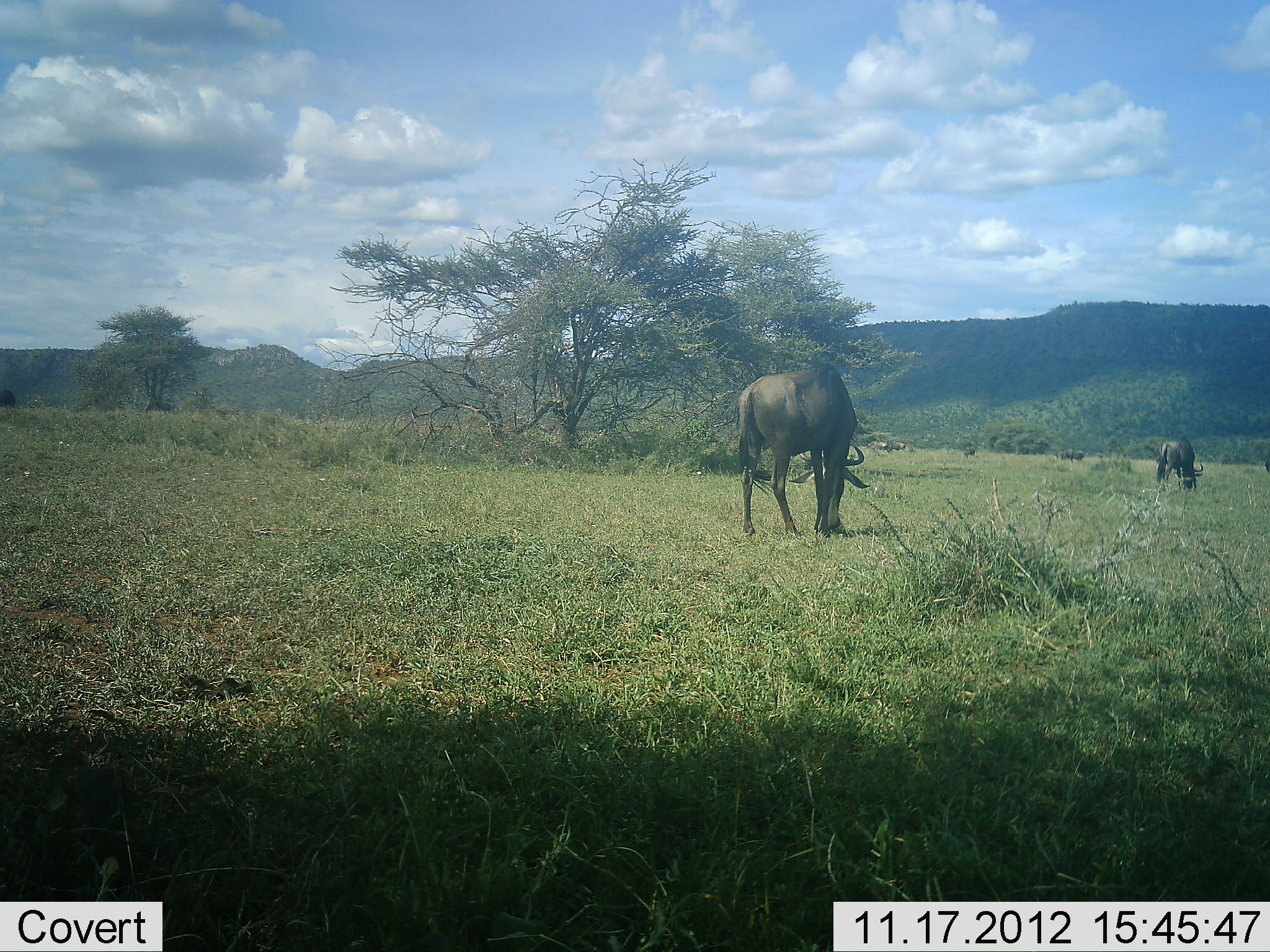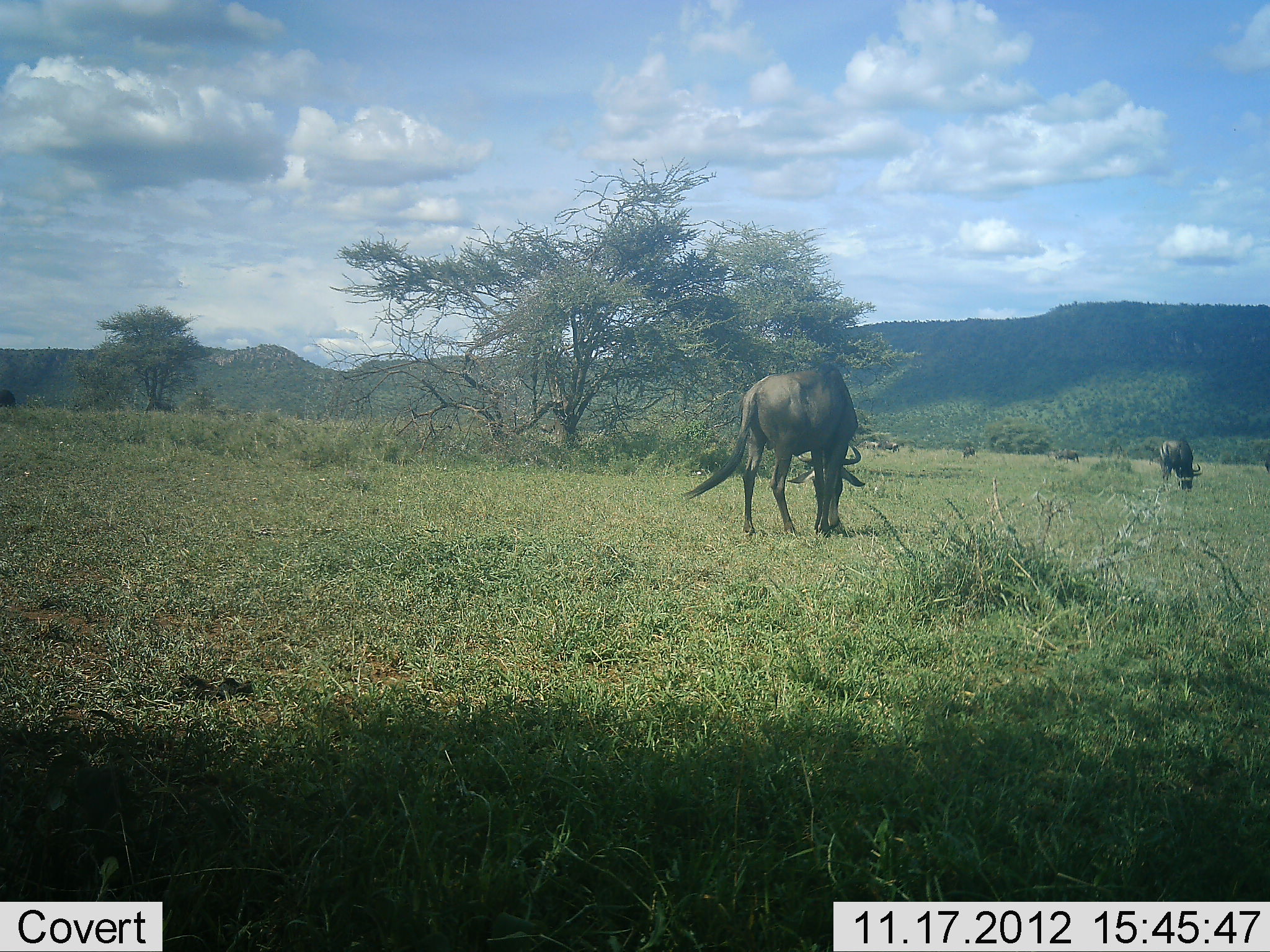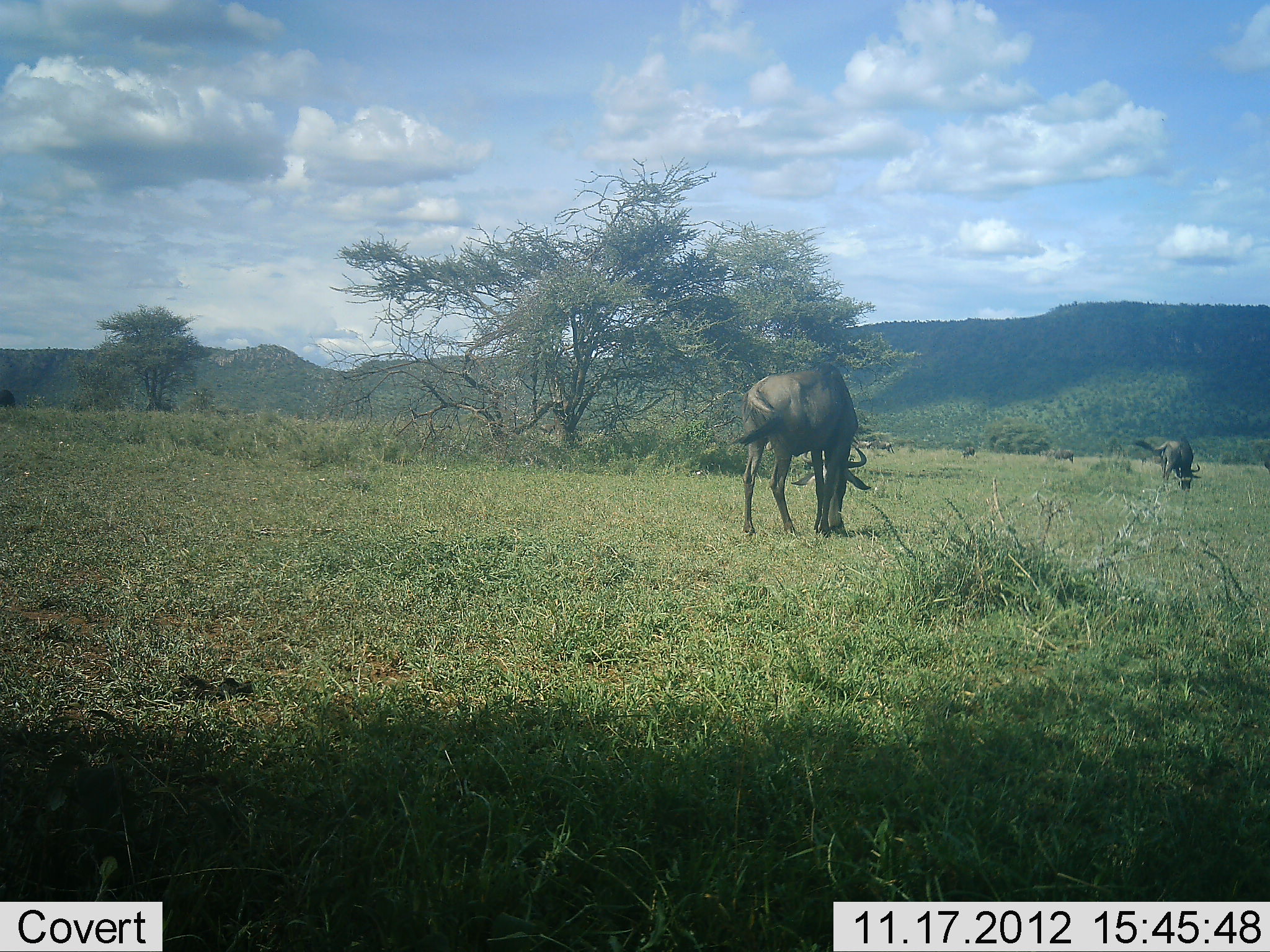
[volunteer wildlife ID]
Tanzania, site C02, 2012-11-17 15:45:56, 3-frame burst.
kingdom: Animalia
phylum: Chordata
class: Mammalia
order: Artiodactyla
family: Bovidae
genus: Connochaetes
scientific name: Connochaetes taurinus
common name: blue wildebeest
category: wildebeest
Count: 5.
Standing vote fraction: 30%.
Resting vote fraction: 10%.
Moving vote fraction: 30%.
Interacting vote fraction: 0%.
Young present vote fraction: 0%.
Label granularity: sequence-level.